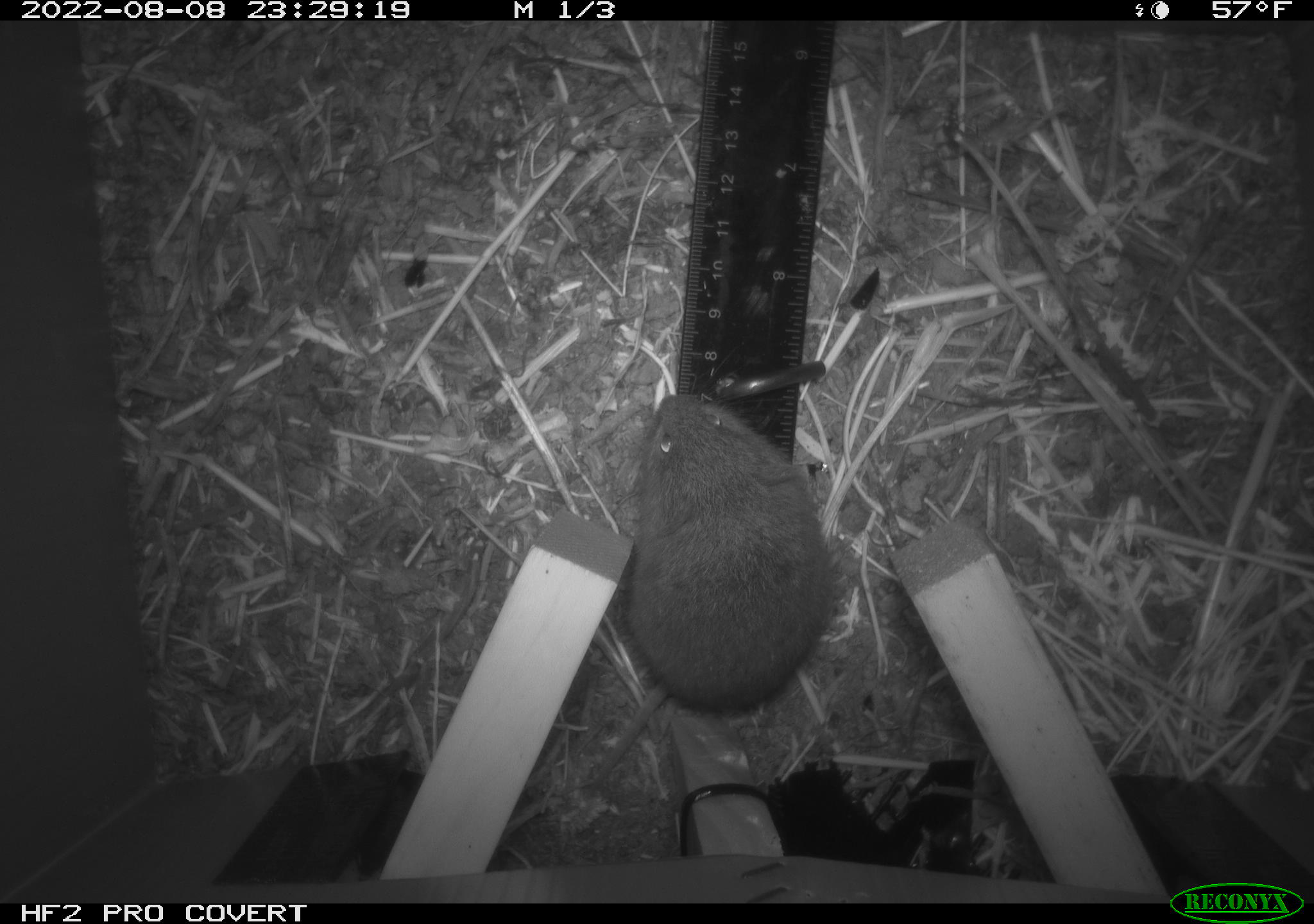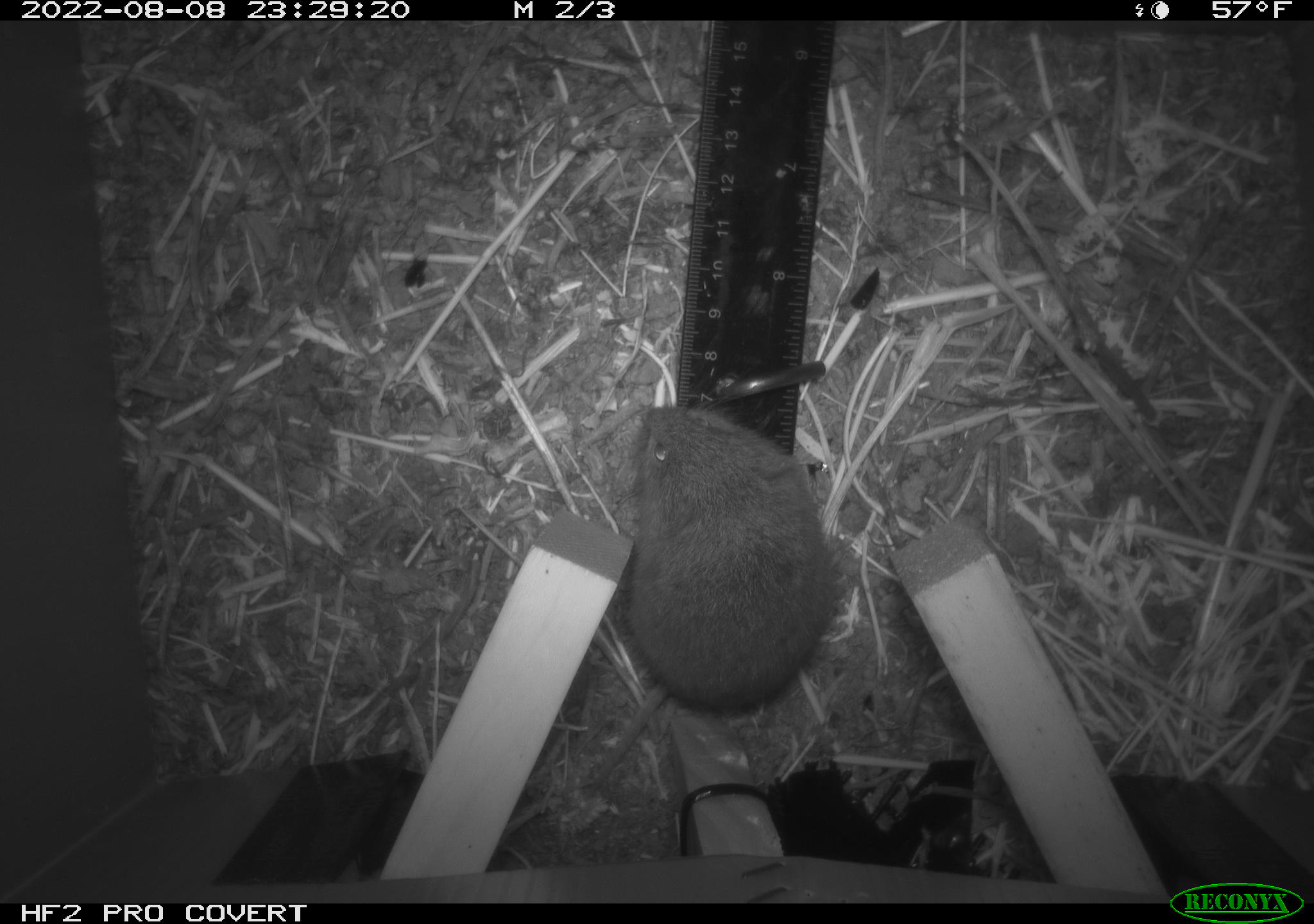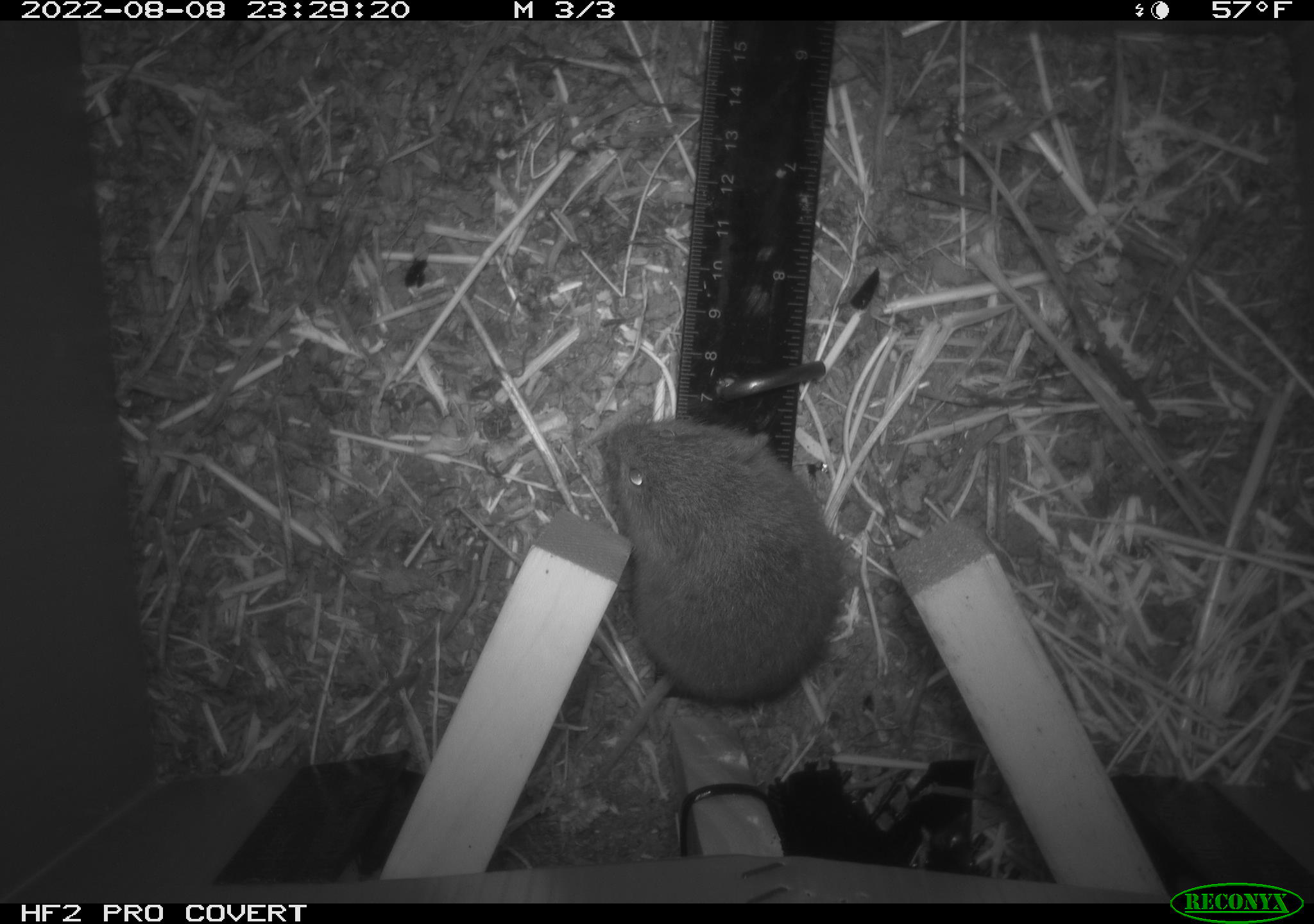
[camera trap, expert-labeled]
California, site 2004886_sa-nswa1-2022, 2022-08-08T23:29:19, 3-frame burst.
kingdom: Animalia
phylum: Chordata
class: Mammalia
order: Rodentia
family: Cricetidae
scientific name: Cricetidae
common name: hamsters, voles, lemmings, and allies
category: cricetidae family